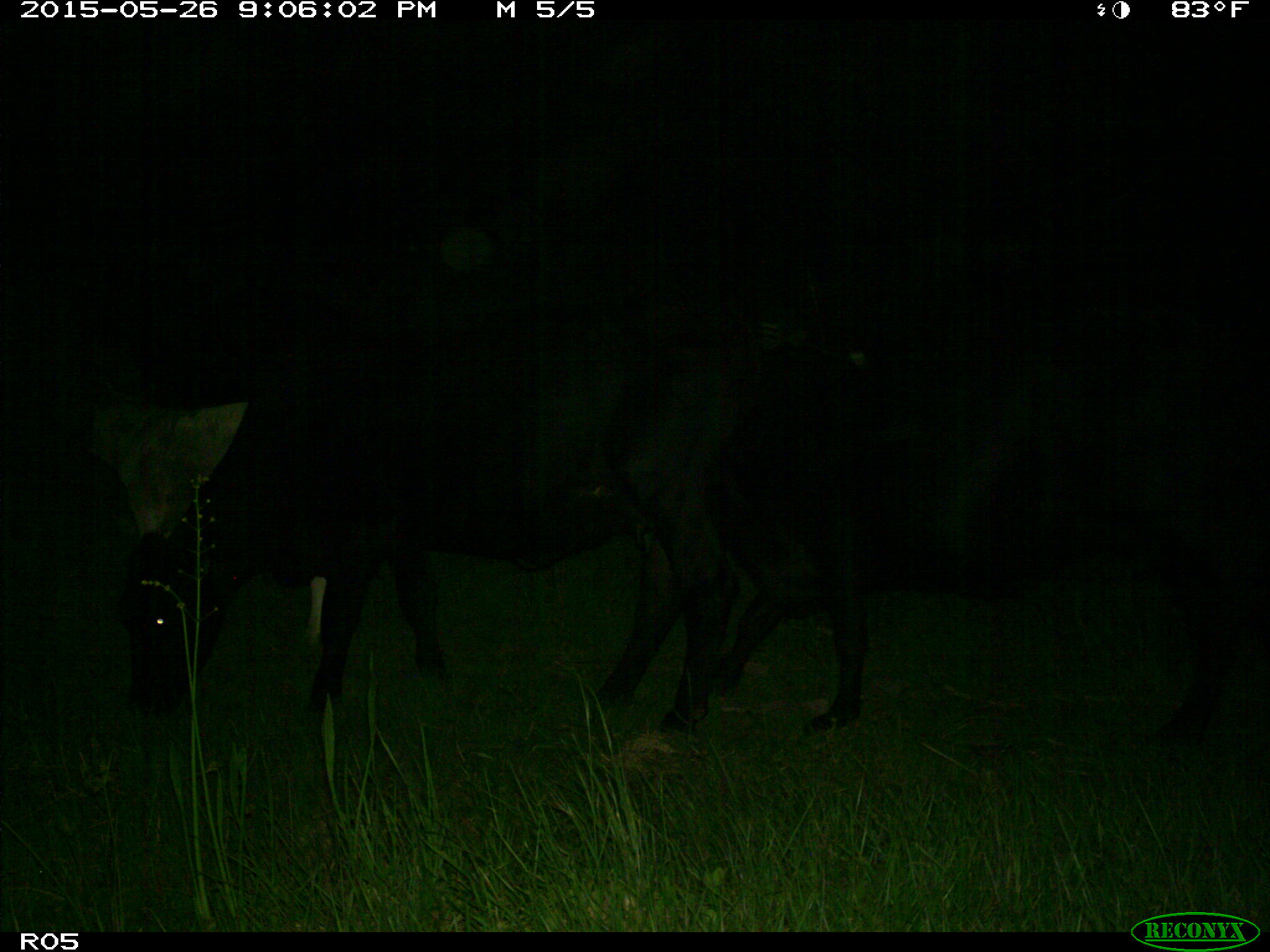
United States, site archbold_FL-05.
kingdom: Animalia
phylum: Chordata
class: Mammalia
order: Artiodactyla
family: Bovidae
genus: Bos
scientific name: Bos taurus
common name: domestic cow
Bos taurus (domestic cow).